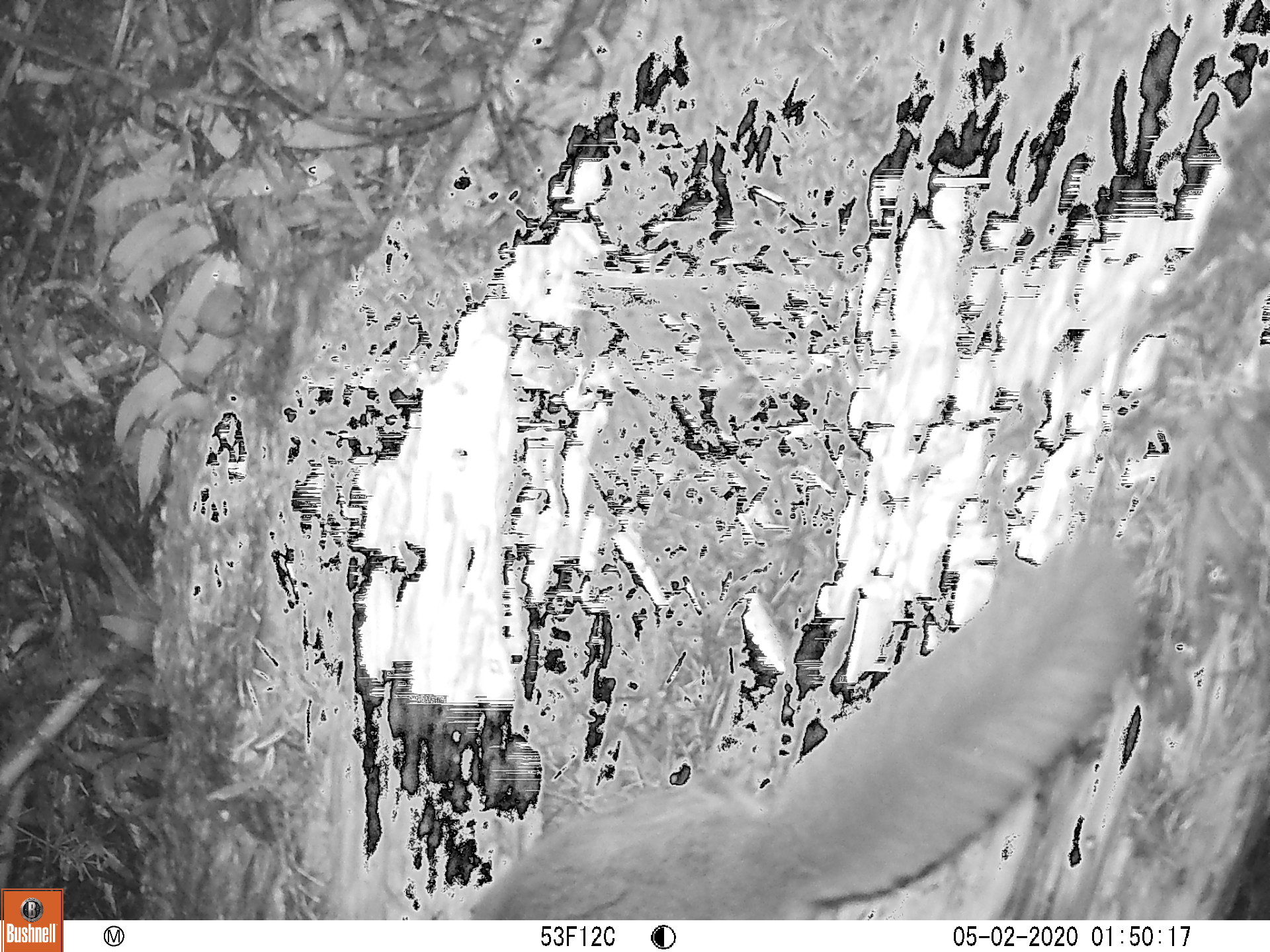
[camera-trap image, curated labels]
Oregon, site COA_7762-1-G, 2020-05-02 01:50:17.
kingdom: Animalia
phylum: Chordata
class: Mammalia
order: Rodentia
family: Sciuridae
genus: Glaucomys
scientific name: Glaucomys oregonensis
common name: humboldt's flying squirrel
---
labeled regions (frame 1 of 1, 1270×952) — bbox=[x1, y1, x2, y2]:
humboldt's flying squirrel: bbox=[470, 519, 1157, 914]